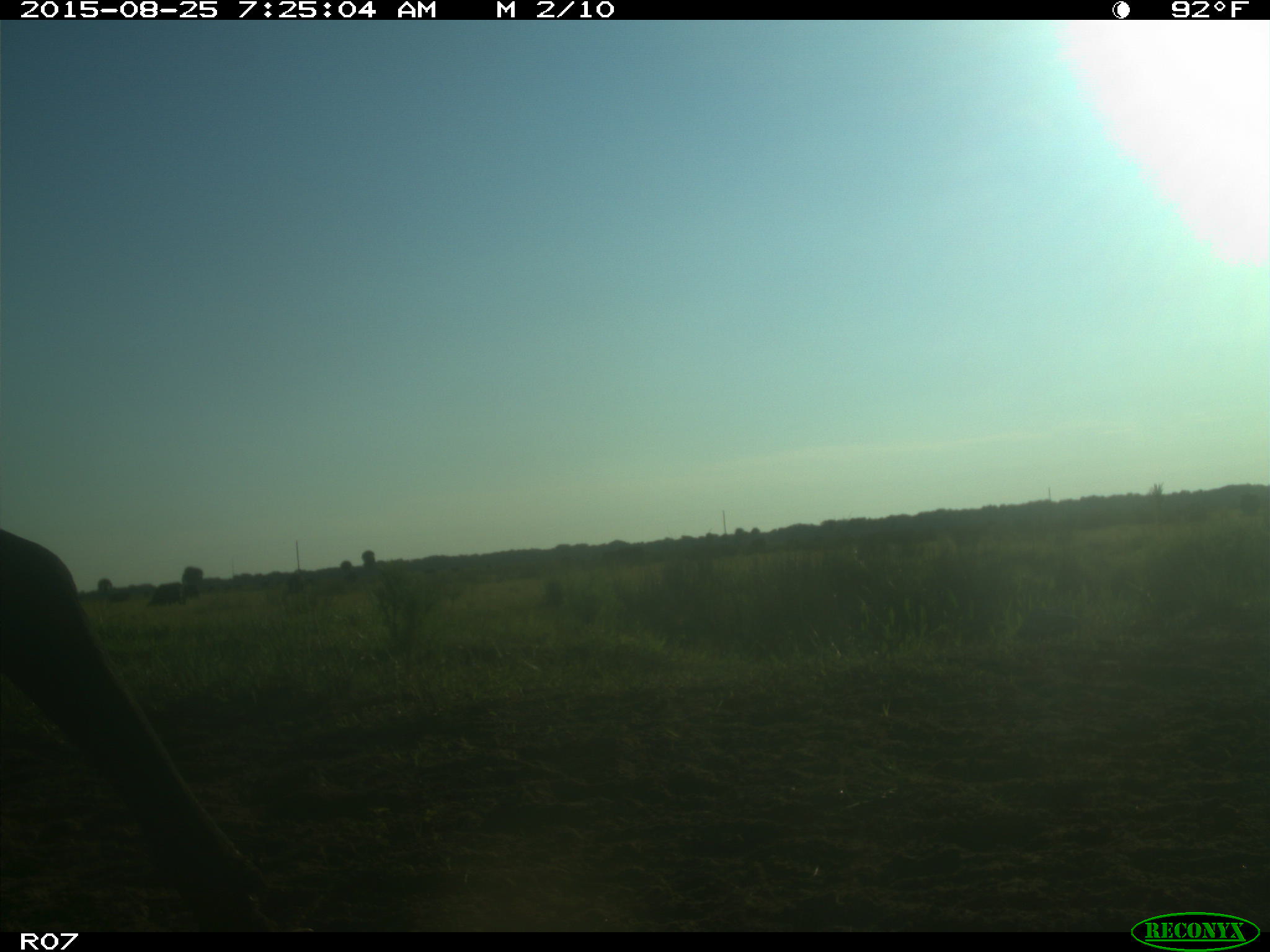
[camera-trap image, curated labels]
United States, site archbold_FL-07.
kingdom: Animalia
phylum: Chordata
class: Mammalia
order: Artiodactyla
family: Bovidae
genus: Bos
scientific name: Bos taurus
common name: domestic cow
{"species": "Bos taurus (domestic cow)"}